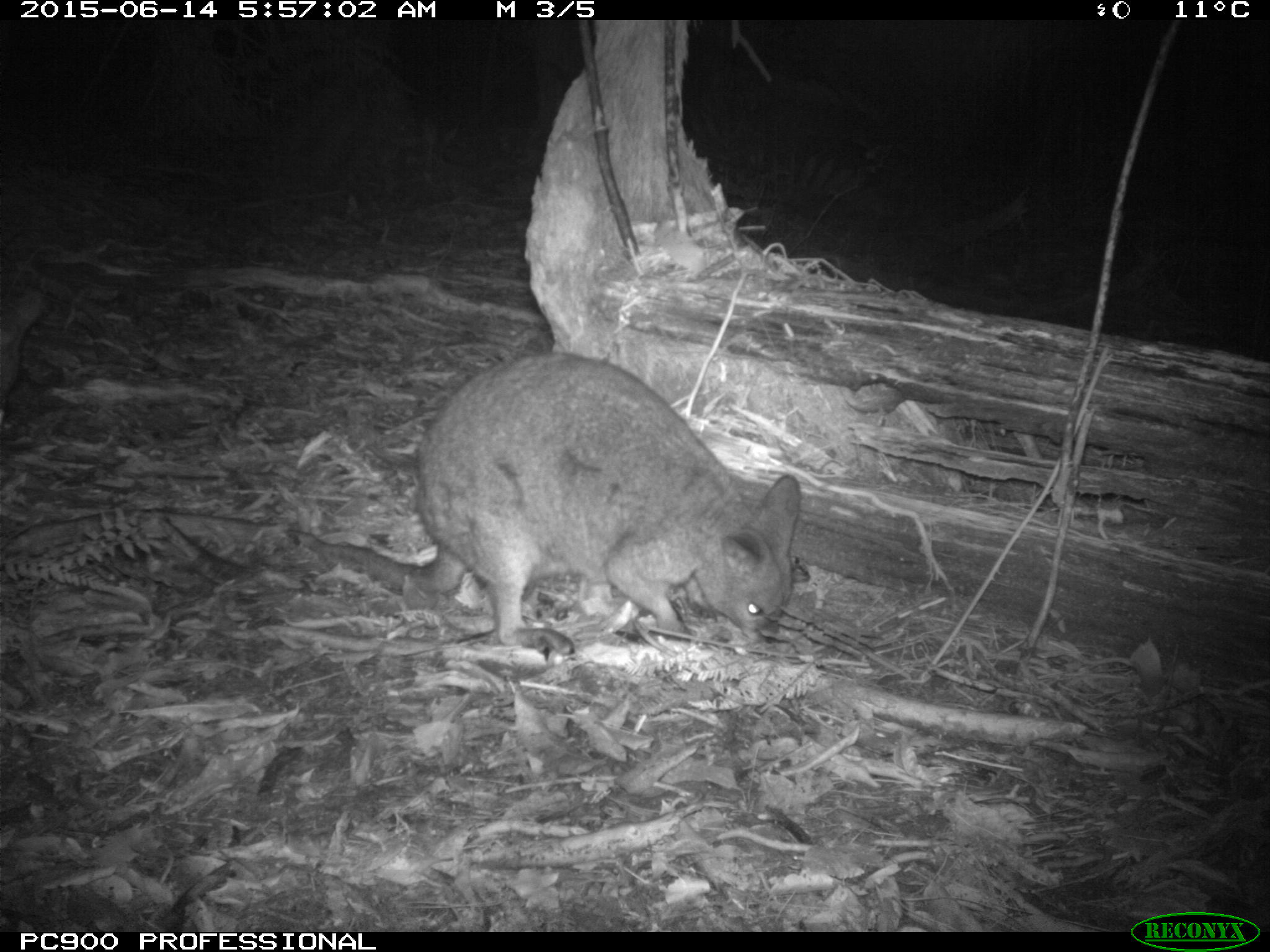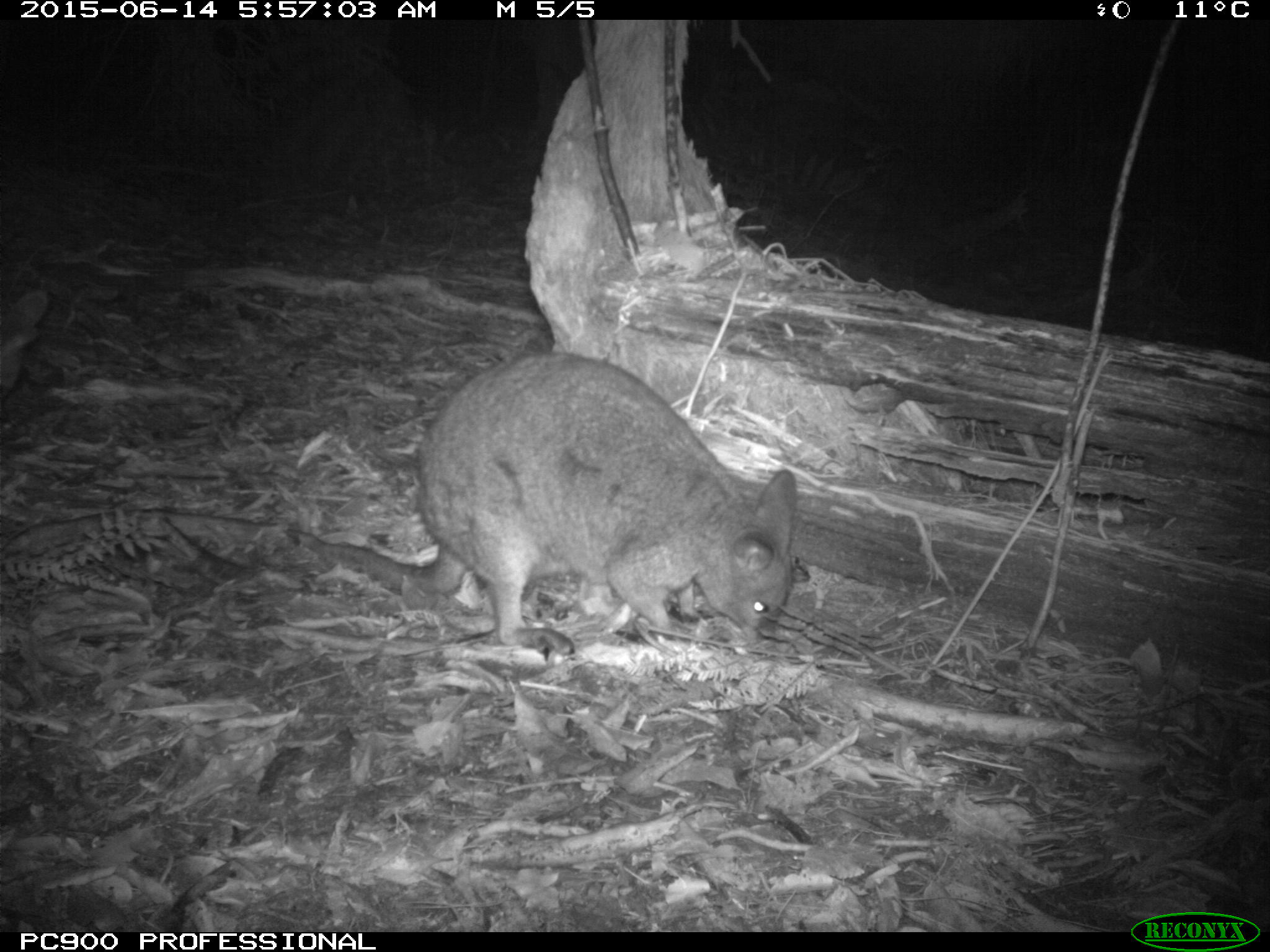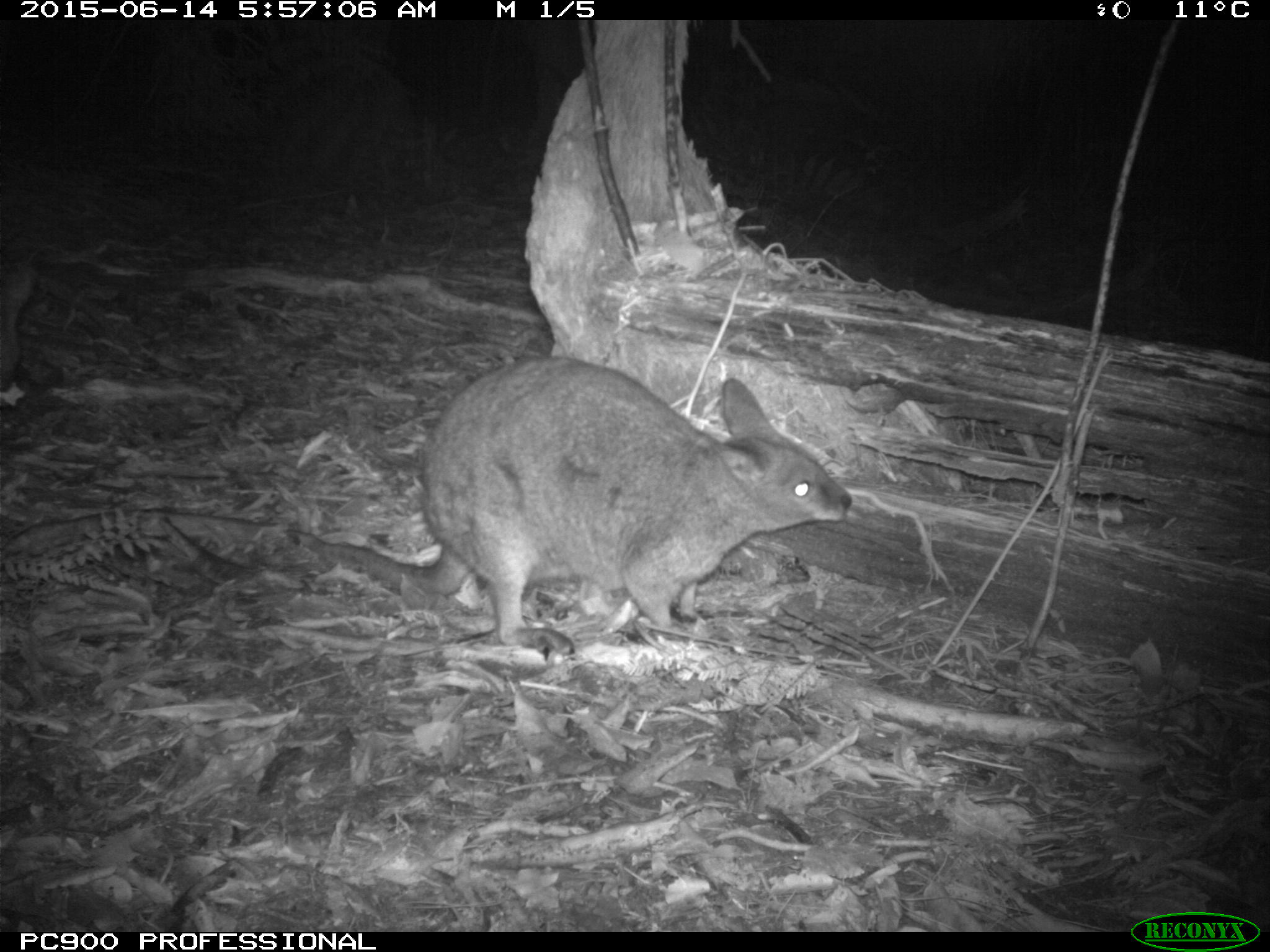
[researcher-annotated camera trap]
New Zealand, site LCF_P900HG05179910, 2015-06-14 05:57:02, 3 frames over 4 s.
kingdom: Animalia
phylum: Chordata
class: Mammalia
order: Diprotodontia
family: Macropodidae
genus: Notamacropus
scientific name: Notamacropus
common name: wallaby